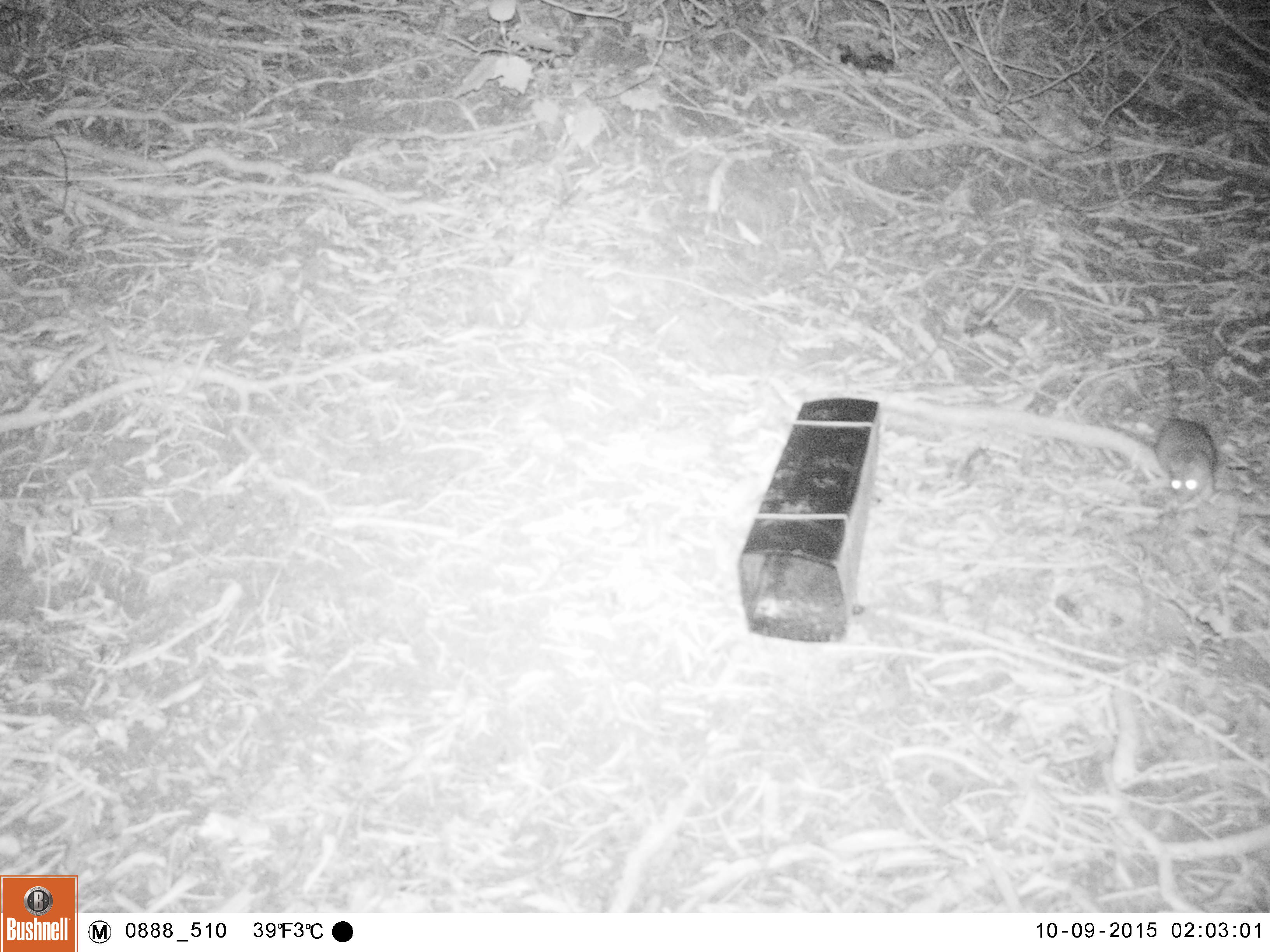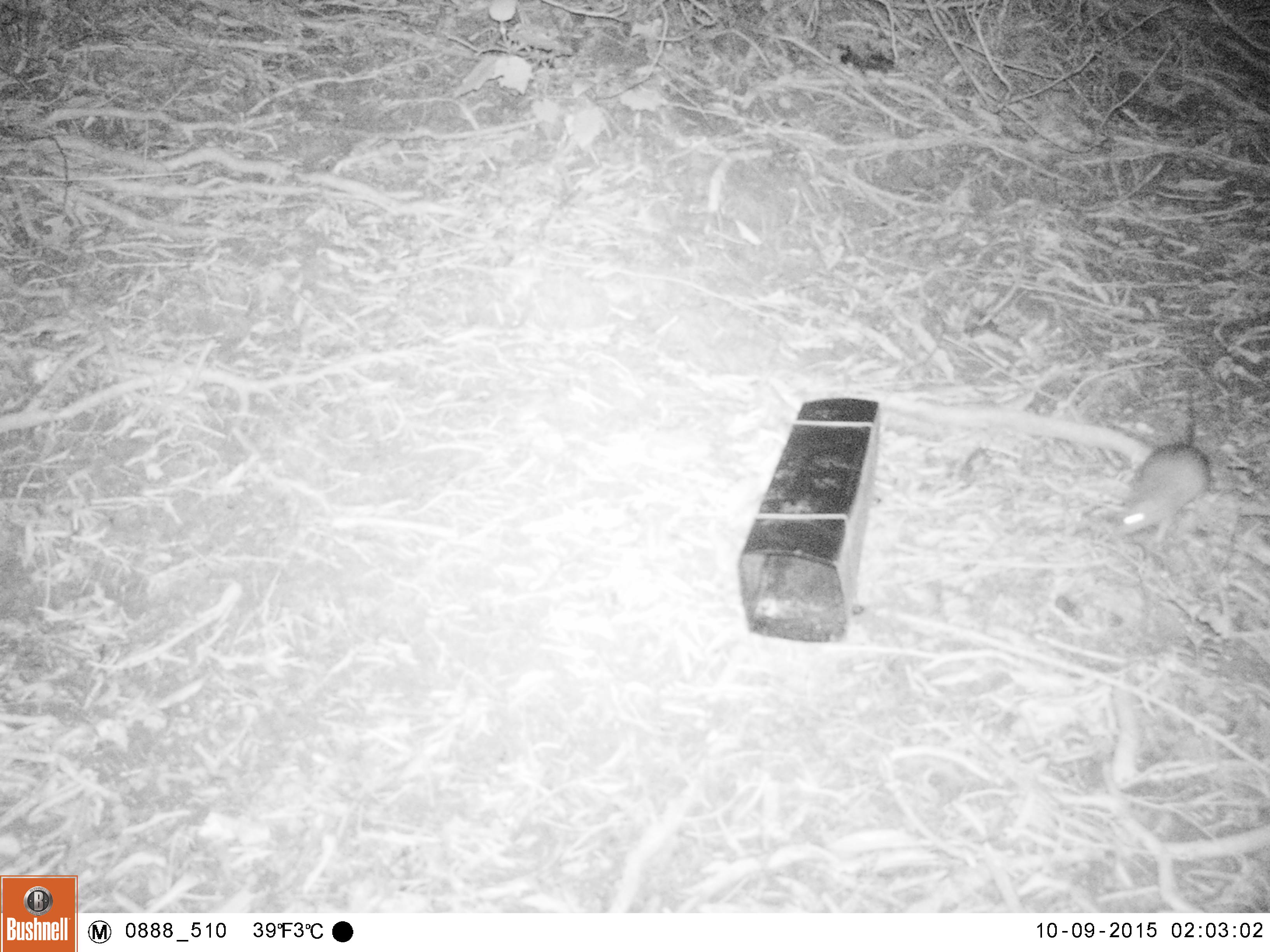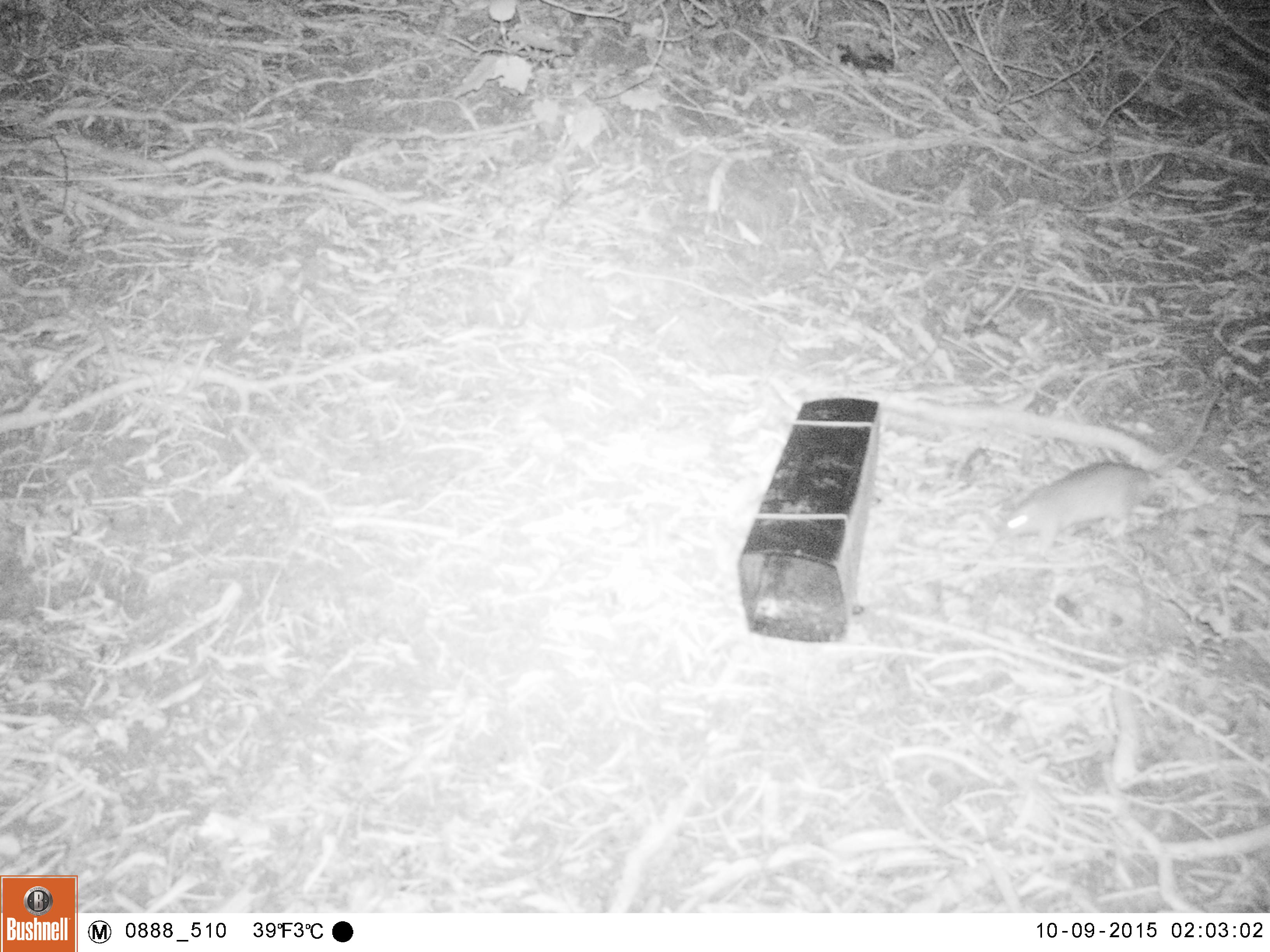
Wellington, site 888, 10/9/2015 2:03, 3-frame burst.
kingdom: Animalia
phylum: Chordata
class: Mammalia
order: Rodentia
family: Muridae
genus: Rattus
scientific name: Rattus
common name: rat